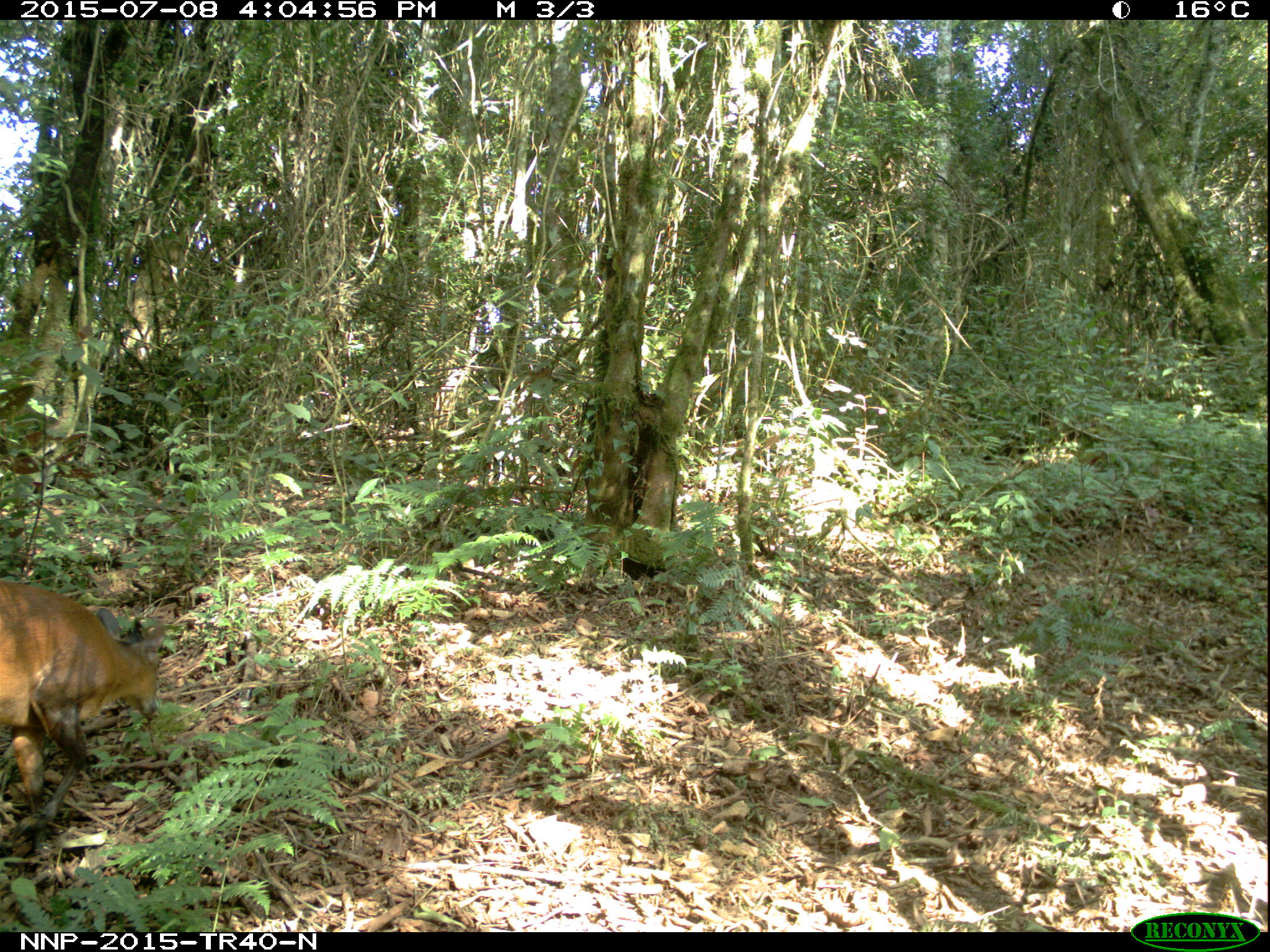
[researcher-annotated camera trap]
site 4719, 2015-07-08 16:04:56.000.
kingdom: Animalia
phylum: Chordata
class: Mammalia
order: Artiodactyla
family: Bovidae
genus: Cephalophus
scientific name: Cephalophus nigrifrons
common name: black-fronted duiker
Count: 1.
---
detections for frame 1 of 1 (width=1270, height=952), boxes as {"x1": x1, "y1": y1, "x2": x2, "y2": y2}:
cephalophus nigrifrons: {"x1": 0, "y1": 577, "x2": 163, "y2": 853}